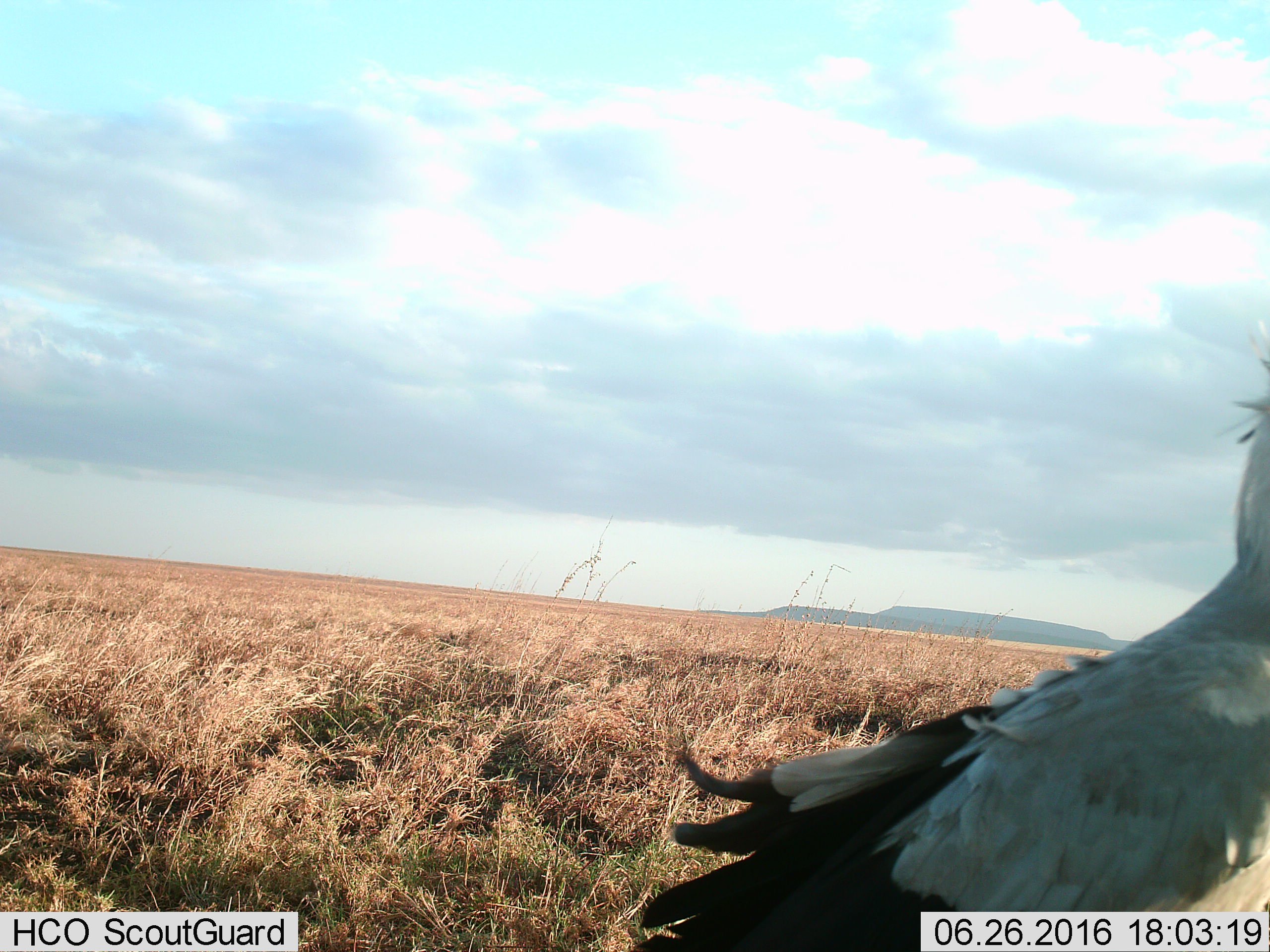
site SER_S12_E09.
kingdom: Animalia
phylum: Chordata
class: Aves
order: Accipitriformes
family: Sagittariidae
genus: Sagittarius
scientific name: Sagittarius serpentarius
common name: secretarybird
Secretarybird (Sagittarius serpentarius), count 1. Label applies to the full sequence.